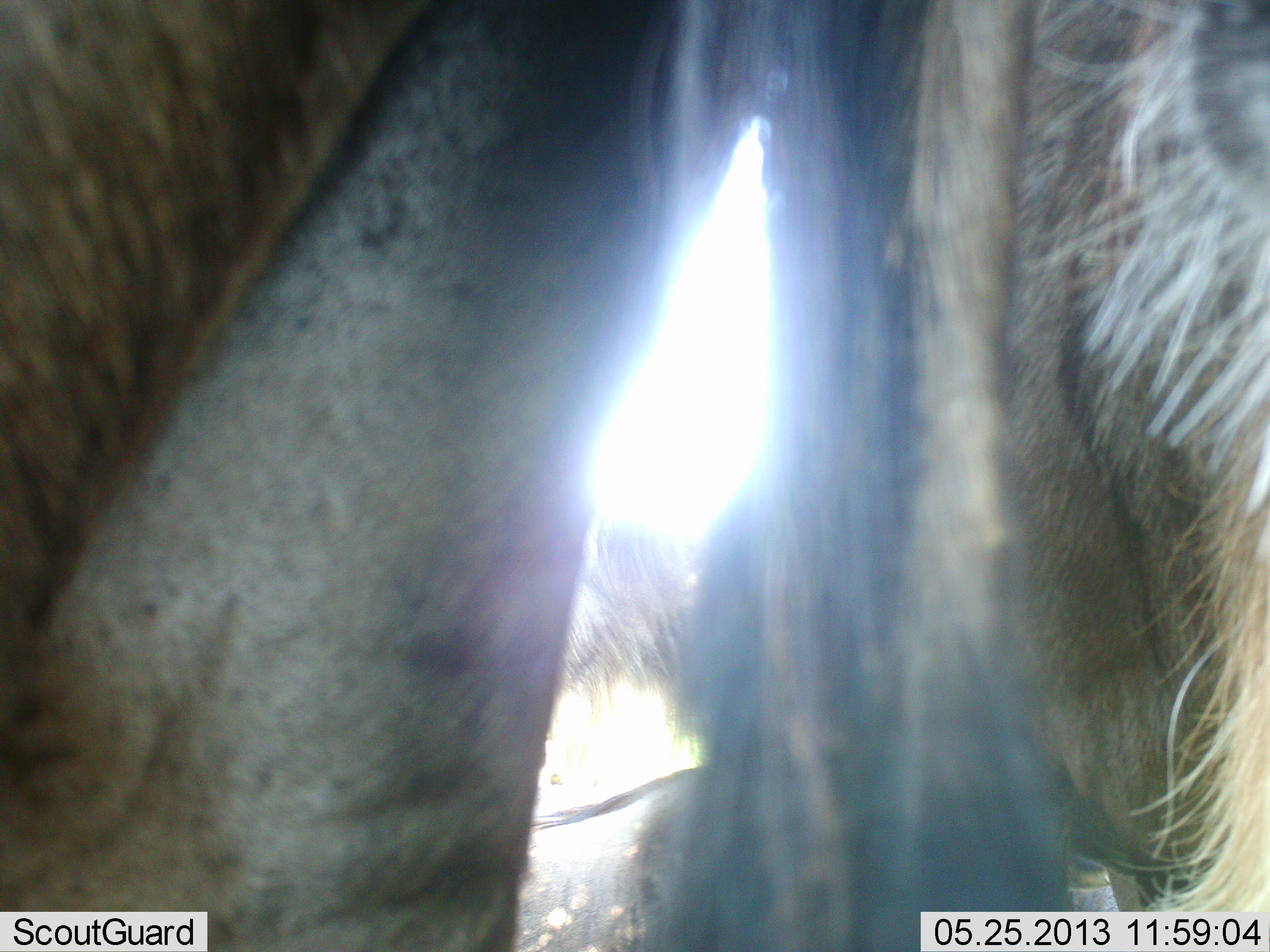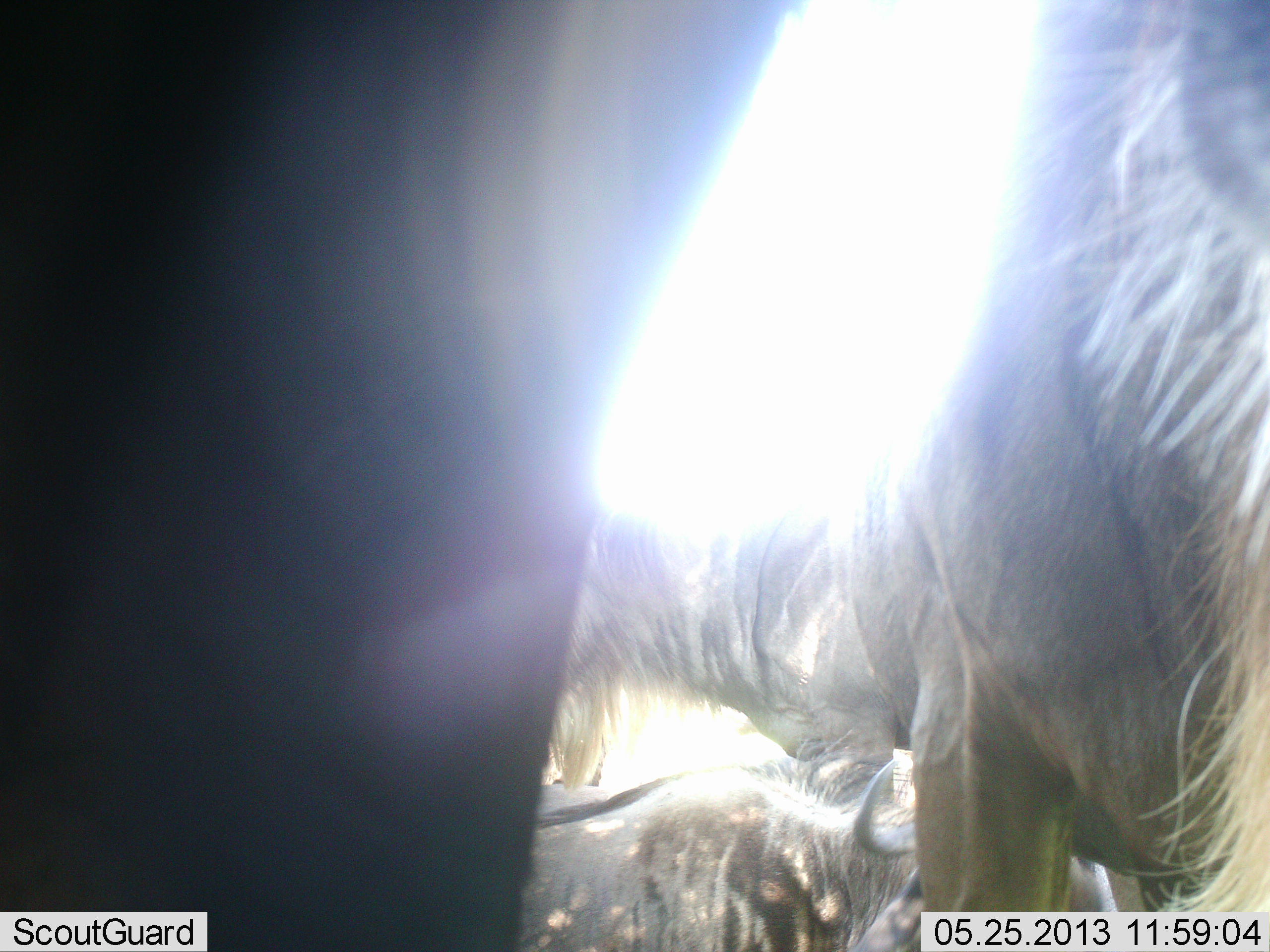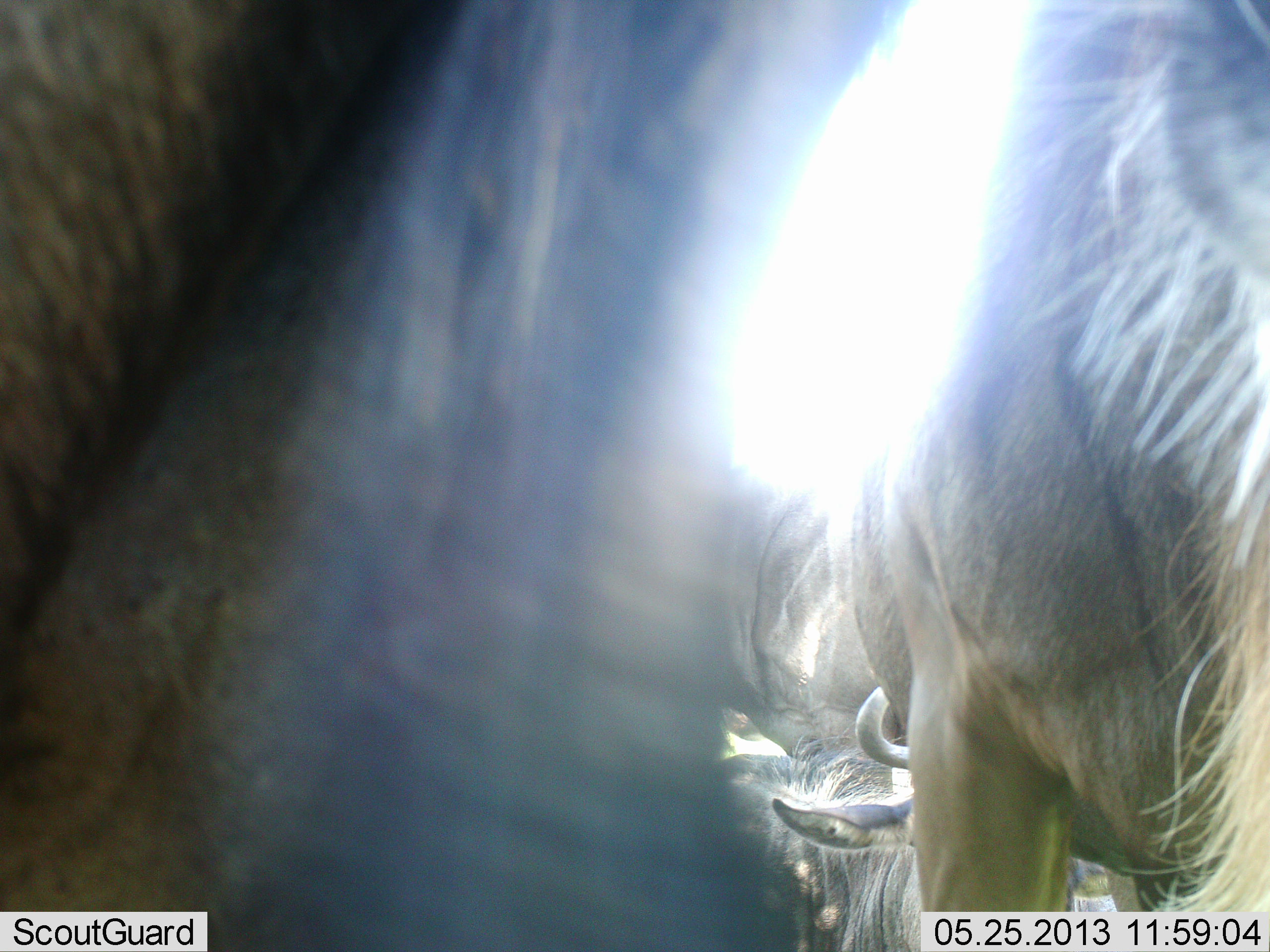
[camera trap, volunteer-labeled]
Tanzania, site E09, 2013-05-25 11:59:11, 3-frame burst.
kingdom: Animalia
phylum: Chordata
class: Mammalia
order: Artiodactyla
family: Bovidae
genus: Connochaetes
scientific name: Connochaetes taurinus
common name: blue wildebeest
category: wildebeest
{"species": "wildebeest (blue wildebeest) (Connochaetes taurinus)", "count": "4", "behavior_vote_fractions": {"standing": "80%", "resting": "90%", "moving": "10%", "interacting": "0%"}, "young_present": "0%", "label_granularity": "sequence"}